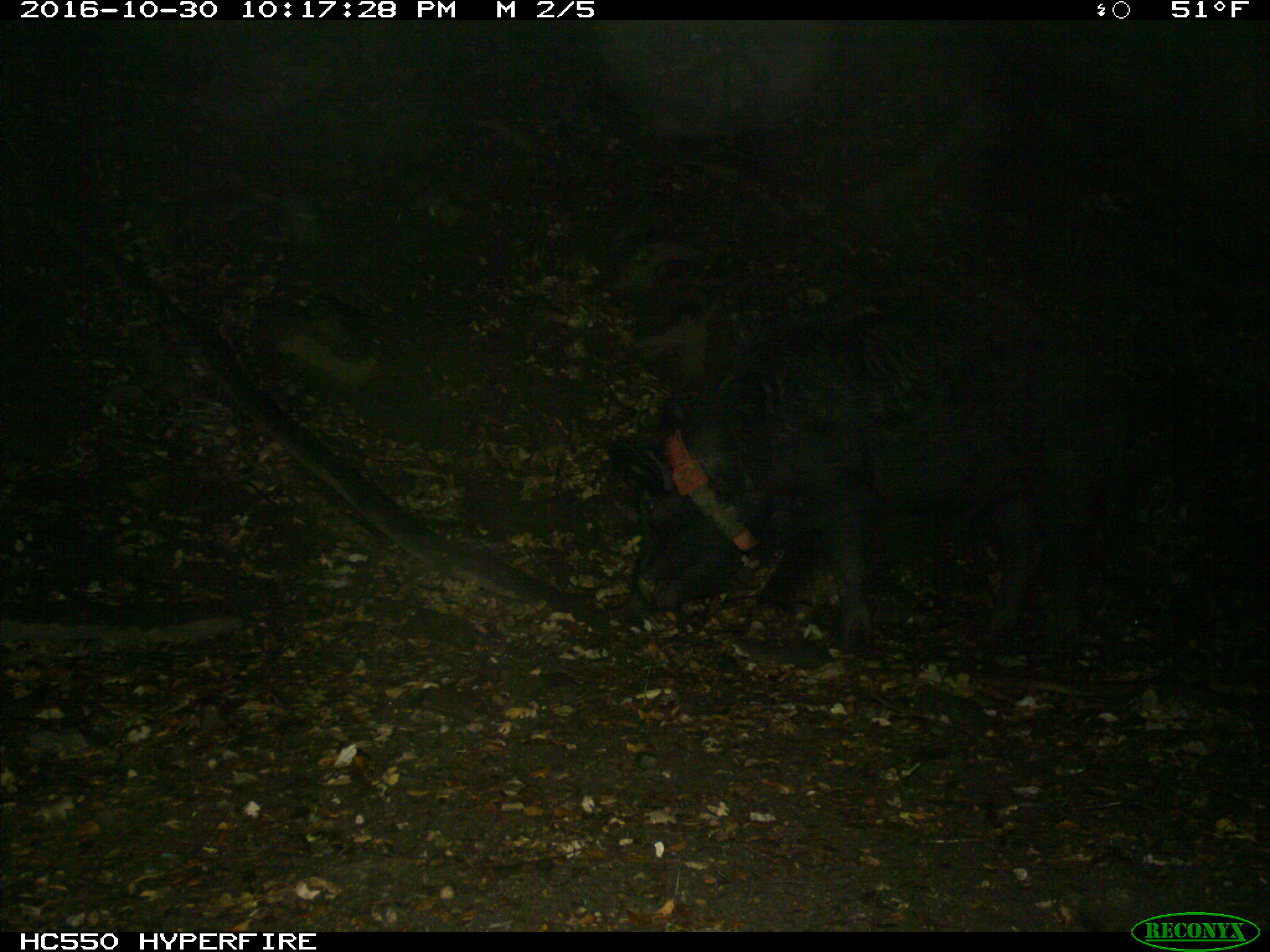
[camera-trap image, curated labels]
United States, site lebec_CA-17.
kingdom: Animalia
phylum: Chordata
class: Mammalia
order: Artiodactyla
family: Suidae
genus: Sus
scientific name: Sus scrofa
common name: wild boar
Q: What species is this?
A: Sus scrofa (wild boar).